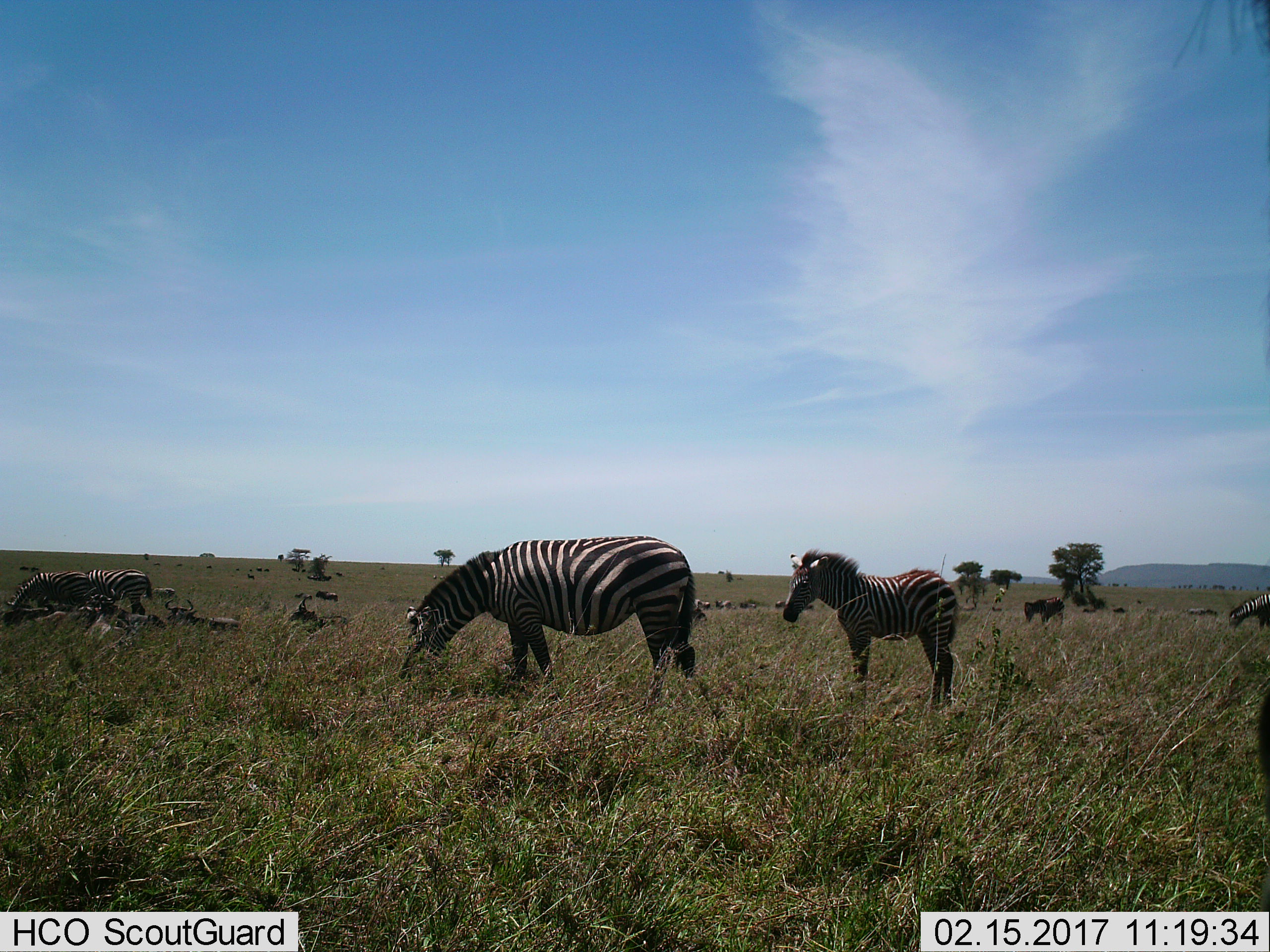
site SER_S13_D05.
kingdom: Animalia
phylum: Chordata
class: Mammalia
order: Perissodactyla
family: Equidae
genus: Equus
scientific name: Equus quagga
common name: plains zebra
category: zebraplains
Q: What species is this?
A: Zebraplains (plains zebra) (Equus quagga).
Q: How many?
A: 7.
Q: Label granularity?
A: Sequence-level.